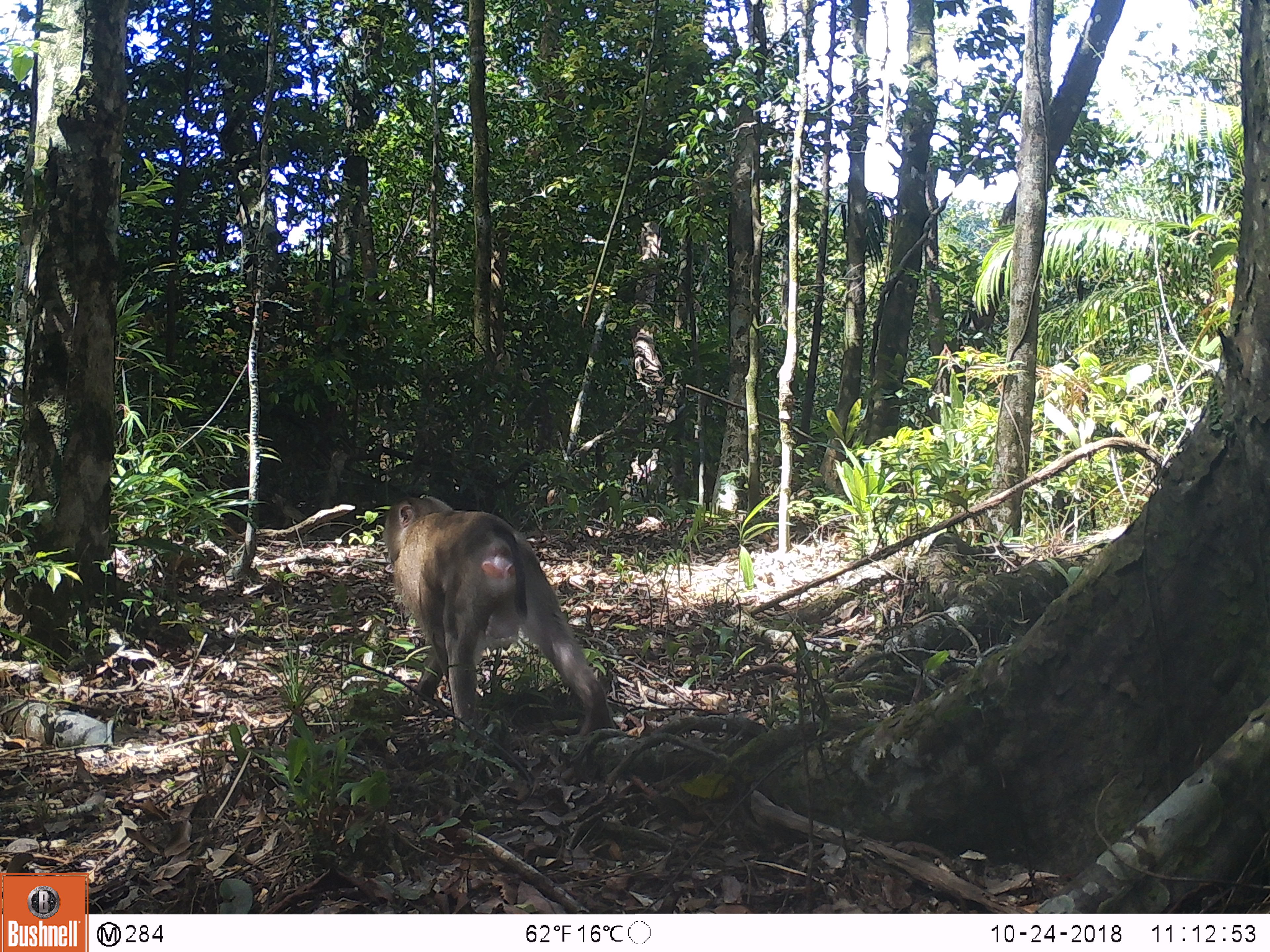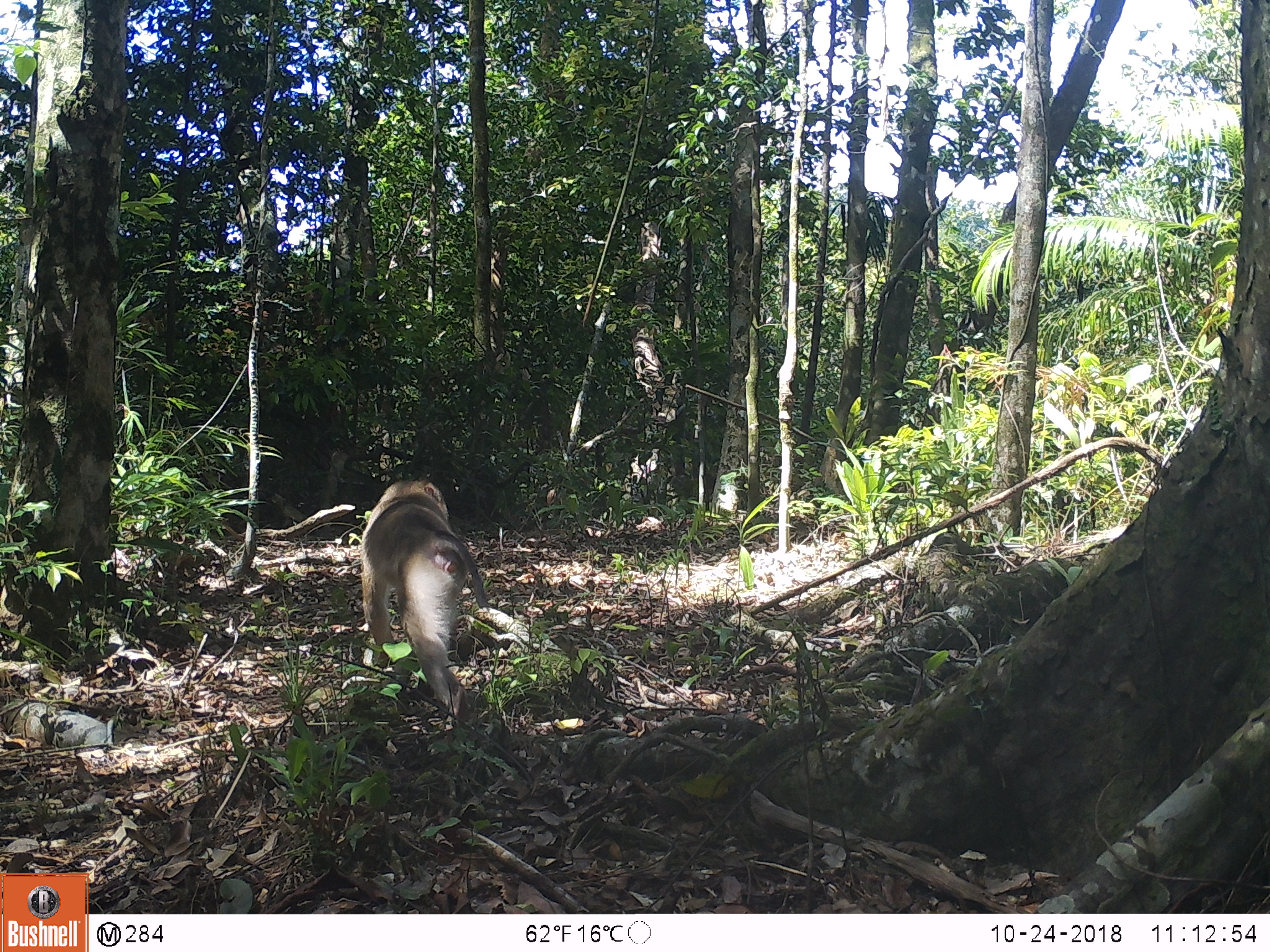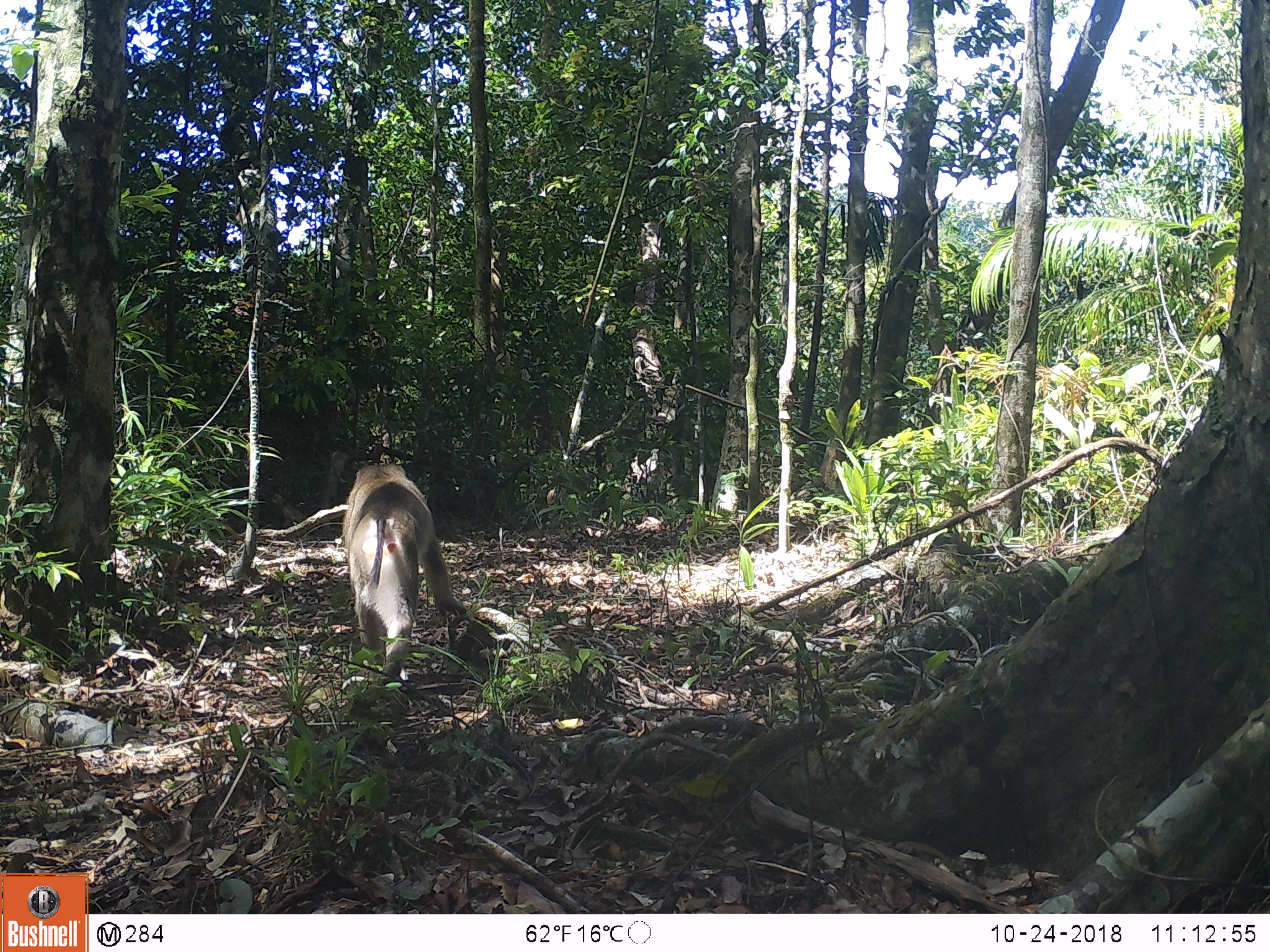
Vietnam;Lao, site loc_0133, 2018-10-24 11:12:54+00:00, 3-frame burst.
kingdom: Animalia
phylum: Chordata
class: Mammalia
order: Primates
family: Cercopithecidae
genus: Macaca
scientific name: Macaca nemestrina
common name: pig-tailed macaque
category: pig tailed macaque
Pig tailed macaque (pig-tailed macaque) (Macaca nemestrina). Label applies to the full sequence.